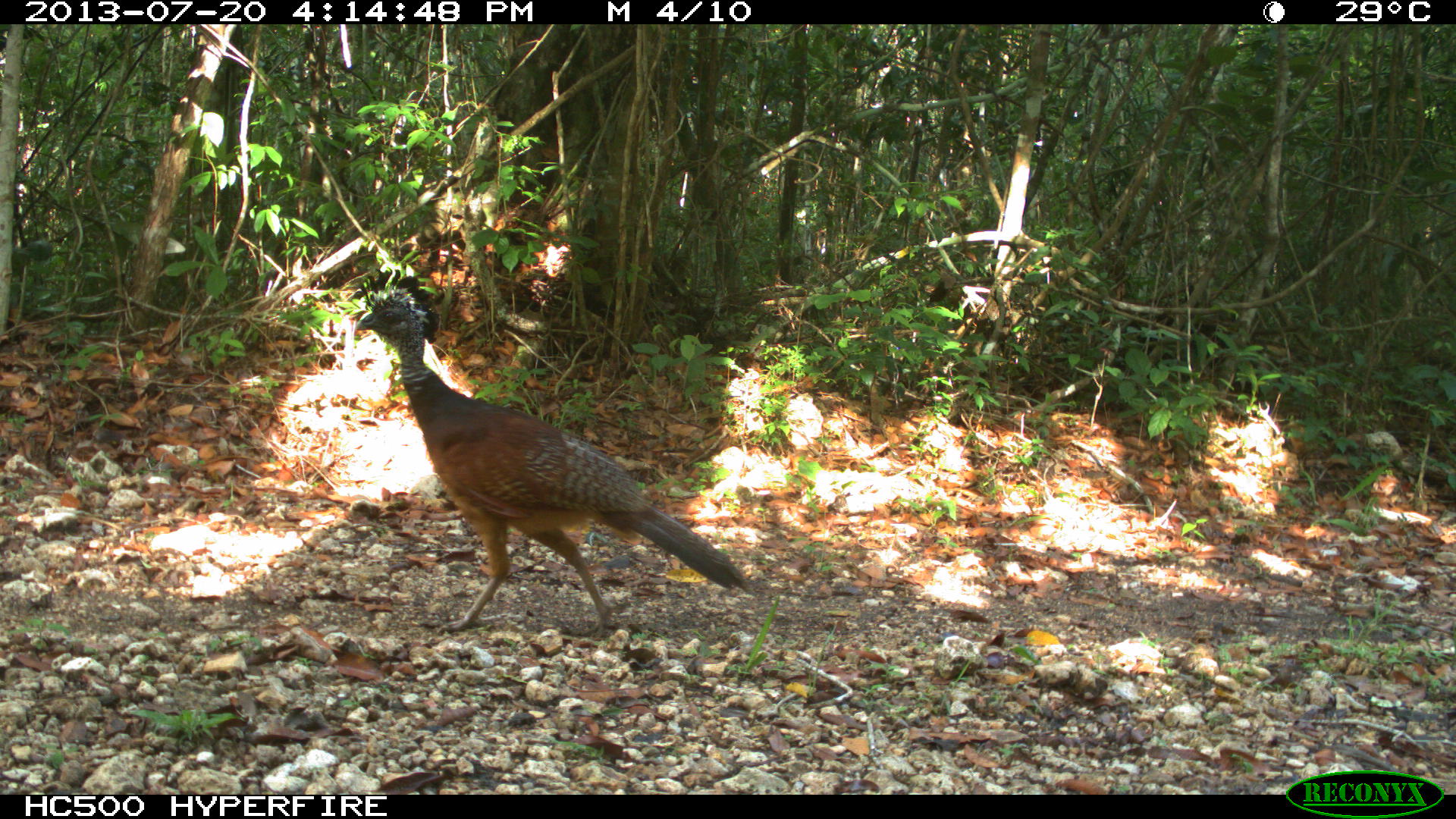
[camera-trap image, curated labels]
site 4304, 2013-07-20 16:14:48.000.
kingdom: Animalia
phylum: Chordata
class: Aves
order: Galliformes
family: Cracidae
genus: Crax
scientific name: Crax rubra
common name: great curassow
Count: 1.